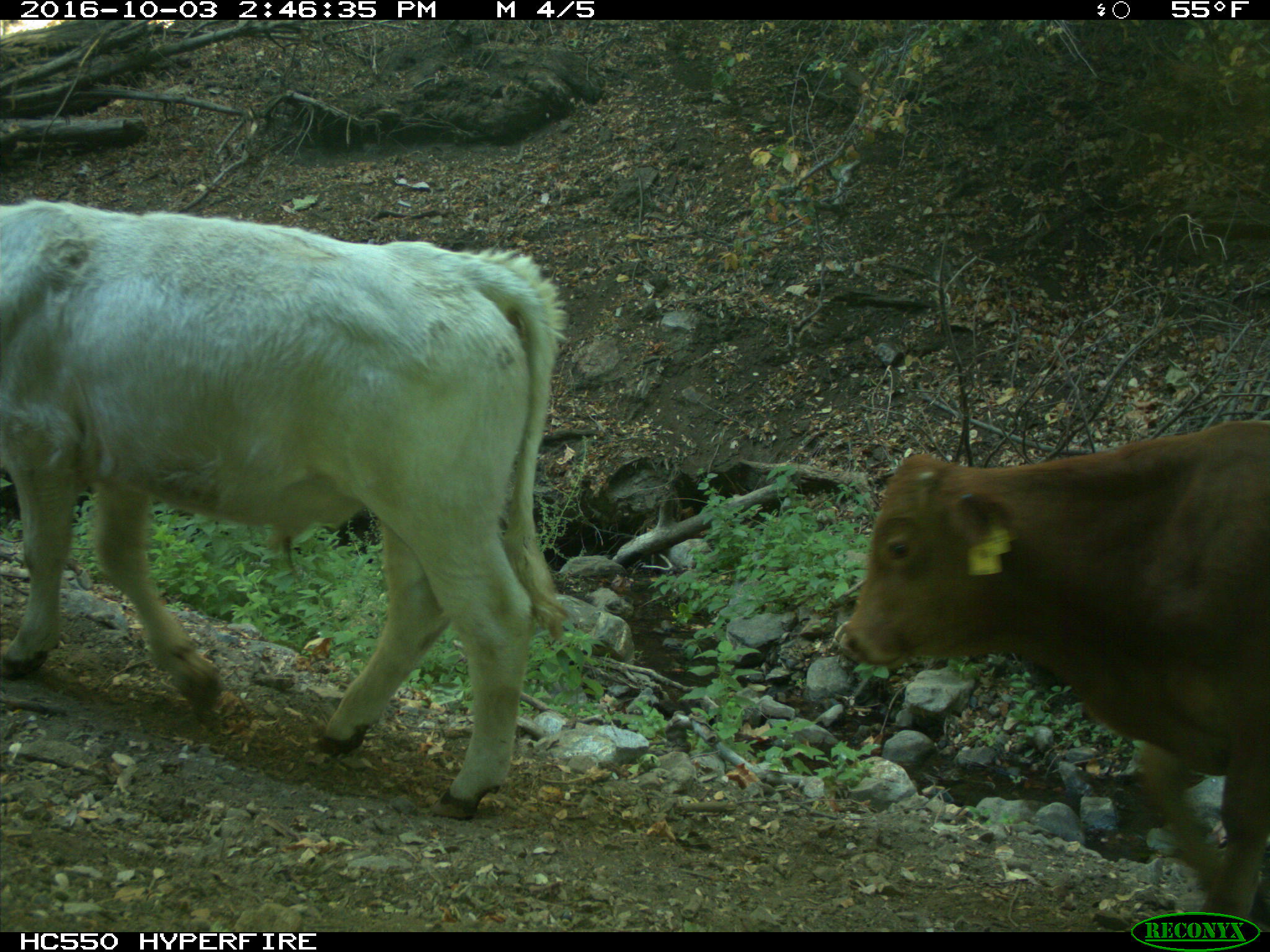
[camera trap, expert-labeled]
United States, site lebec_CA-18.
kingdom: Animalia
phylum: Chordata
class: Mammalia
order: Artiodactyla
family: Bovidae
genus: Bos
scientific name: Bos taurus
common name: domestic cow